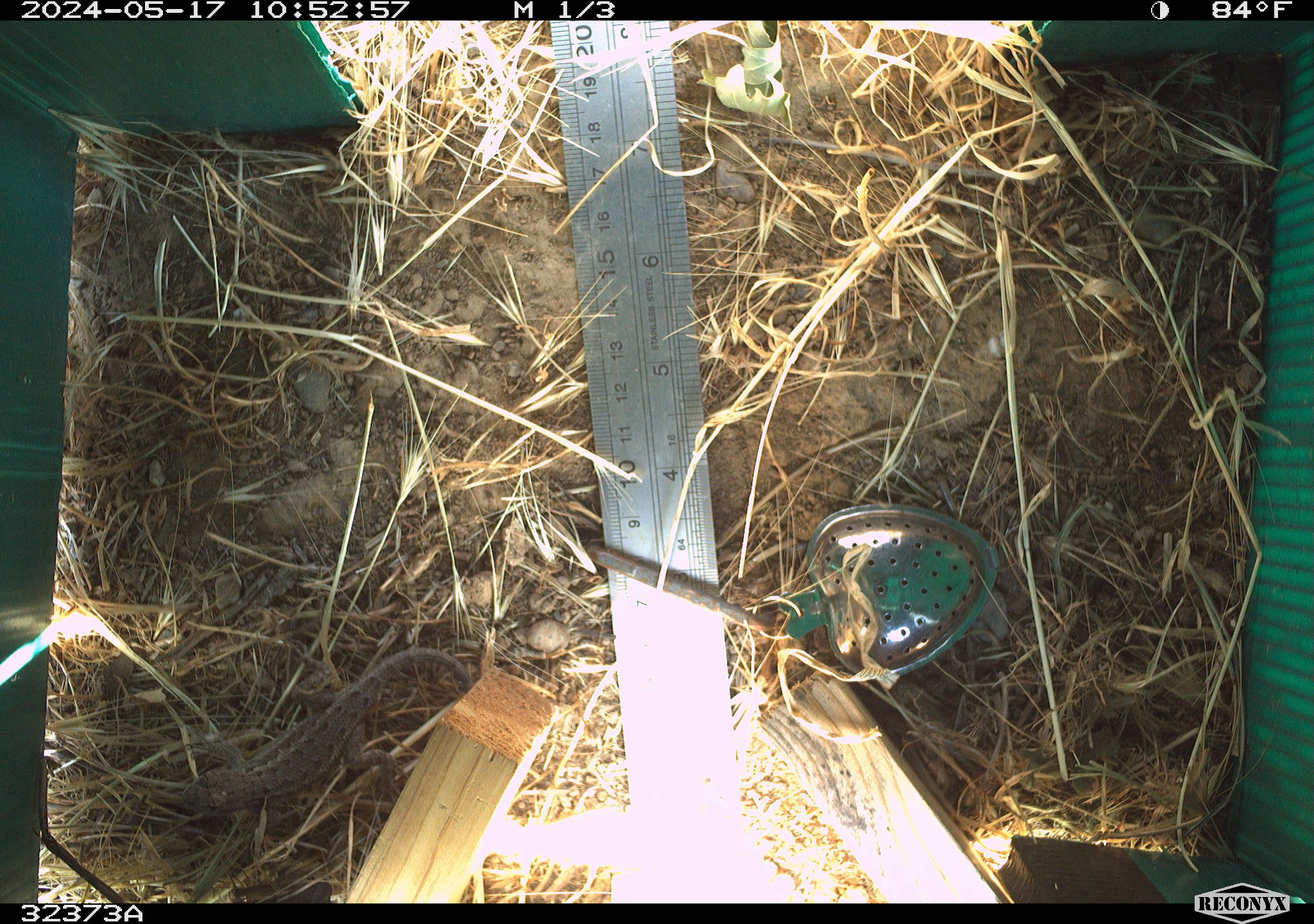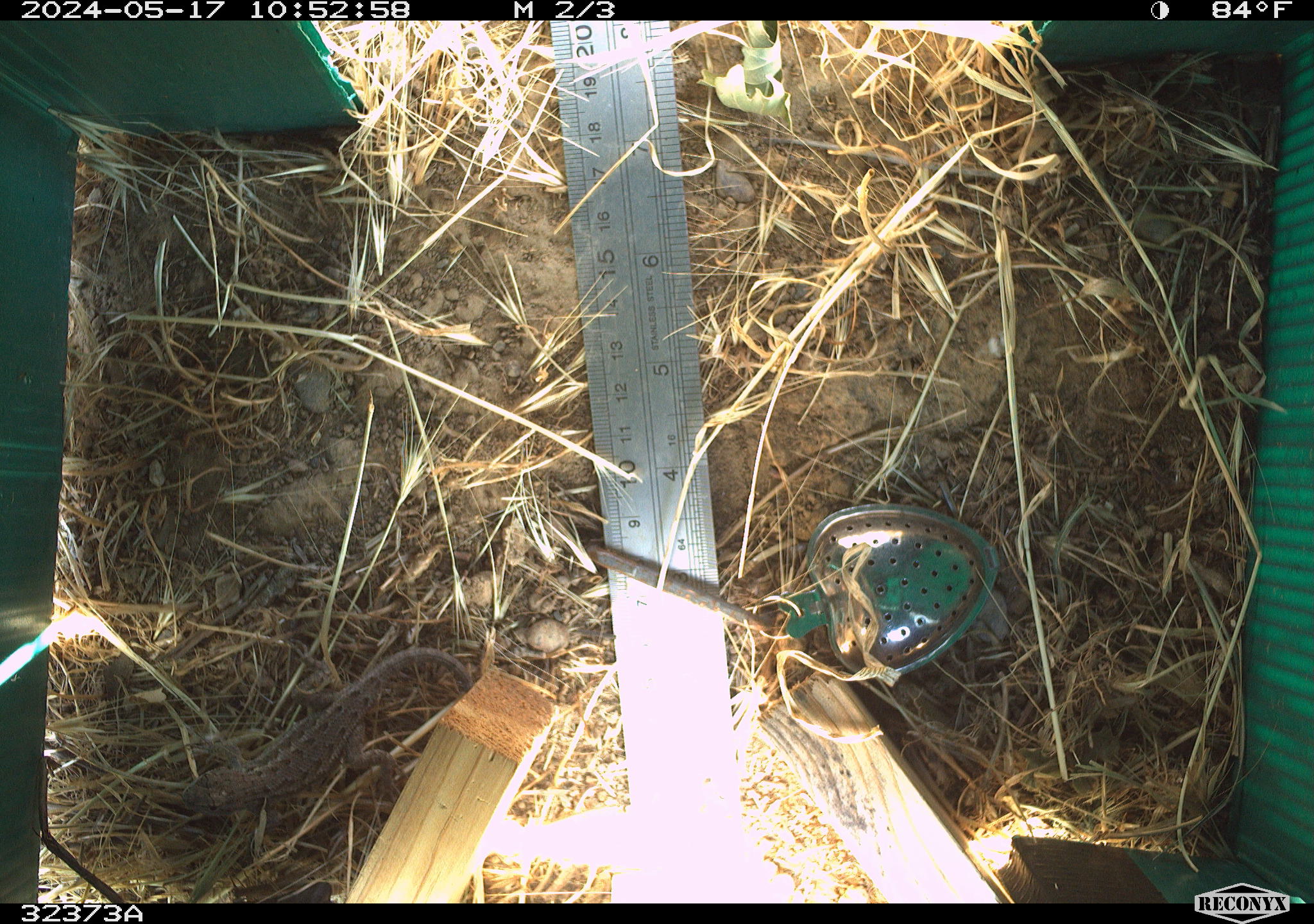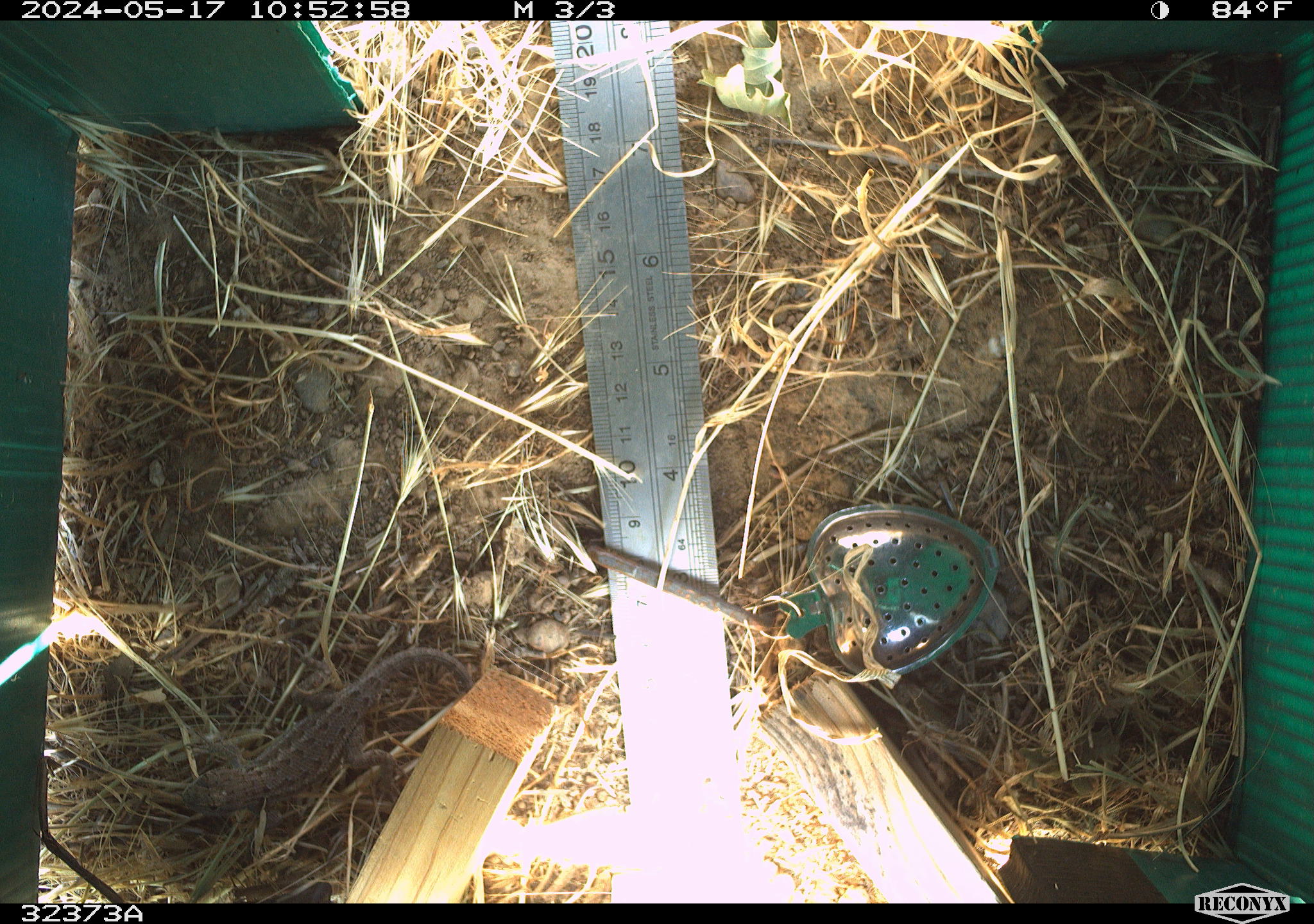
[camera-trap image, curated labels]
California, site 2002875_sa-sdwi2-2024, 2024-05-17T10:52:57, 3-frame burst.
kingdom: Animalia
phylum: Chordata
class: Reptilia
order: Squamata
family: Phrynosomatidae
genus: Sceloporus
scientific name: Sceloporus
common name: spiny lizards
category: sceloporus species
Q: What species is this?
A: Sceloporus species (spiny lizards) (Sceloporus).